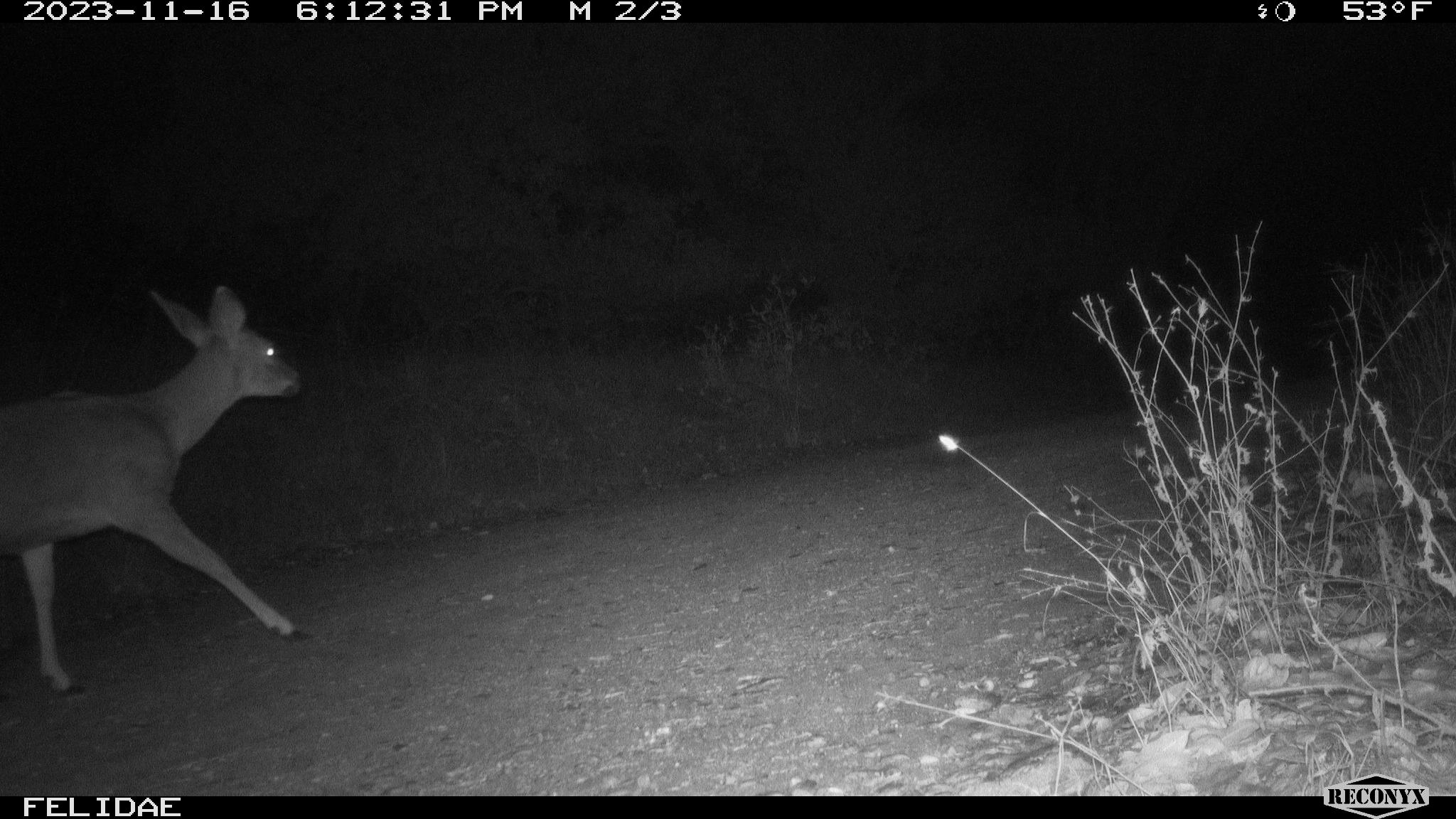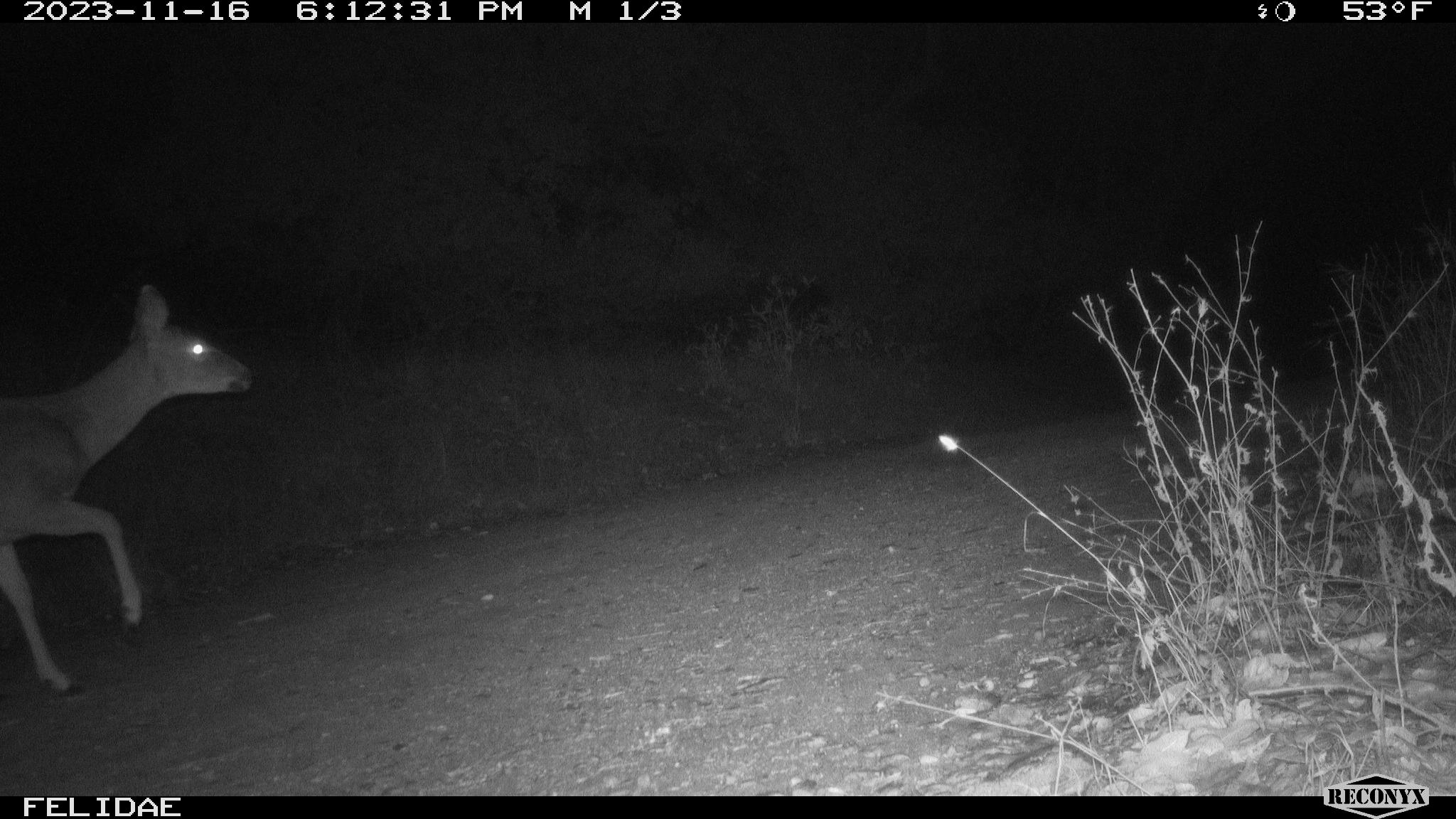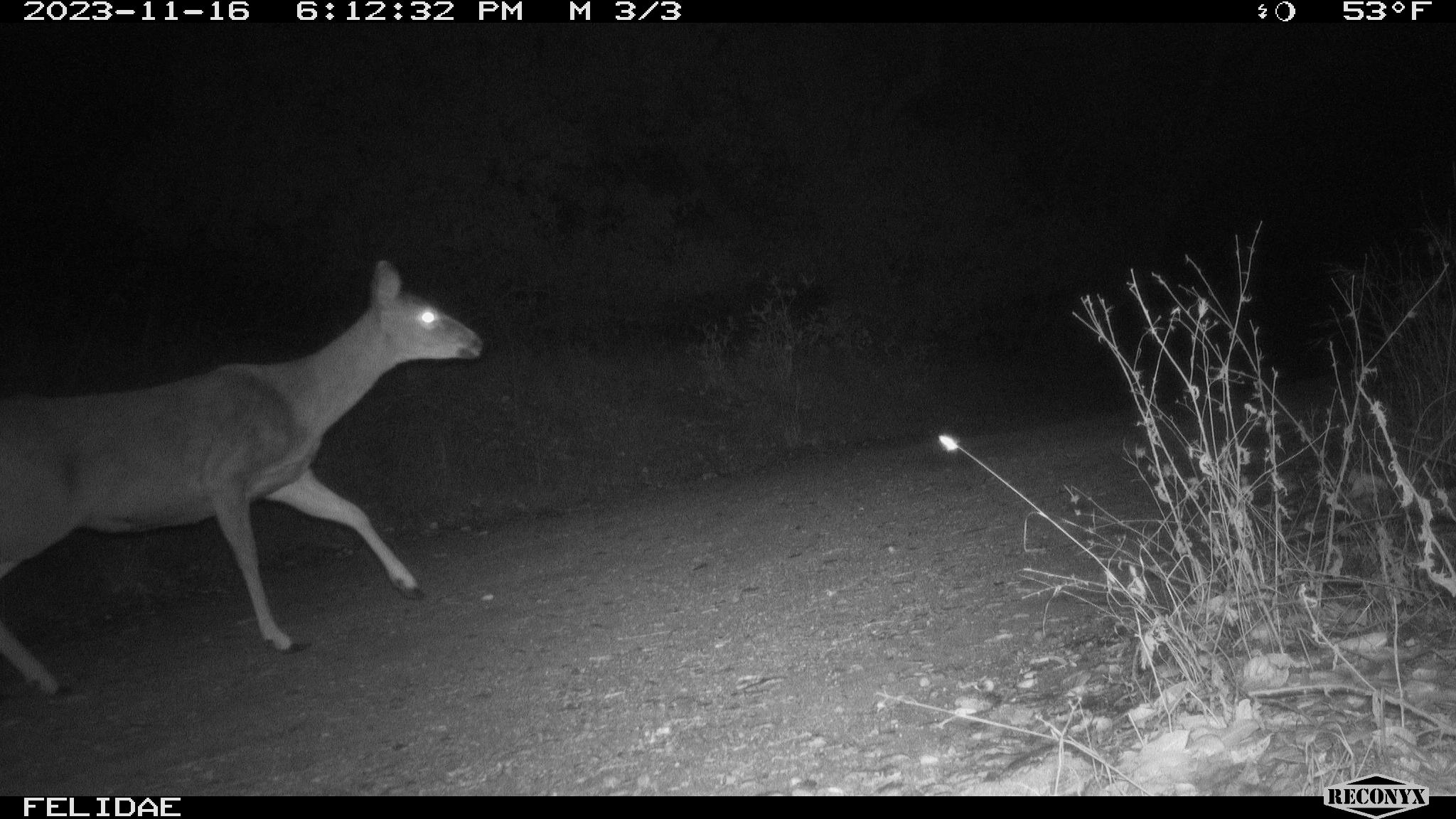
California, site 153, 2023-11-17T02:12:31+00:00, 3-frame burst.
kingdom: Animalia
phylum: Chordata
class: Mammalia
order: Artiodactyla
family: Cervidae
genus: Odocoileus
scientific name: Odocoileus hemionus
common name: mule deer